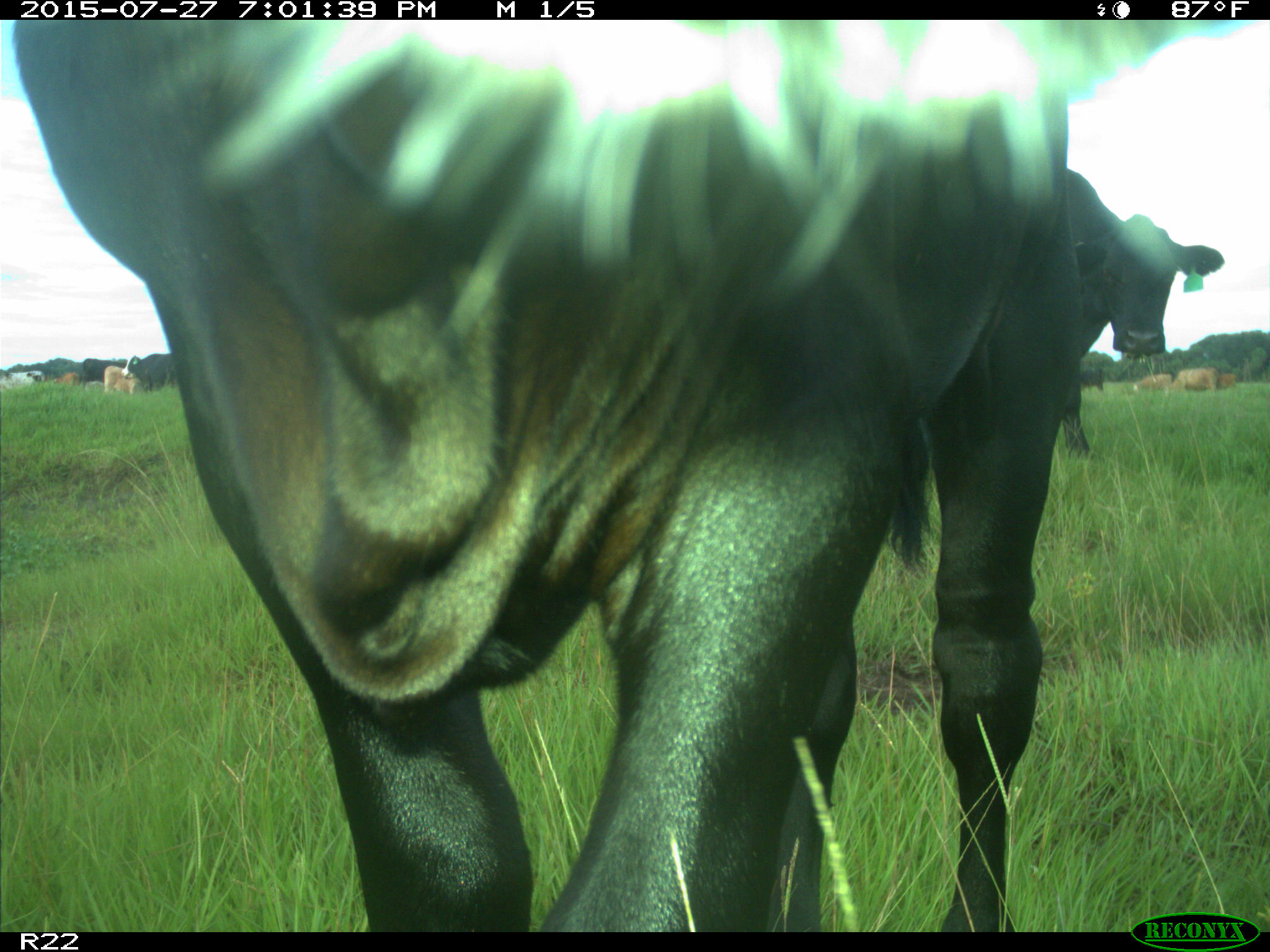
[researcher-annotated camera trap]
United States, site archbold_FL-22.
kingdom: Animalia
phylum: Chordata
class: Mammalia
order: Artiodactyla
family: Bovidae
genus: Bos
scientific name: Bos taurus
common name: domestic cow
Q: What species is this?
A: Bos taurus (domestic cow).